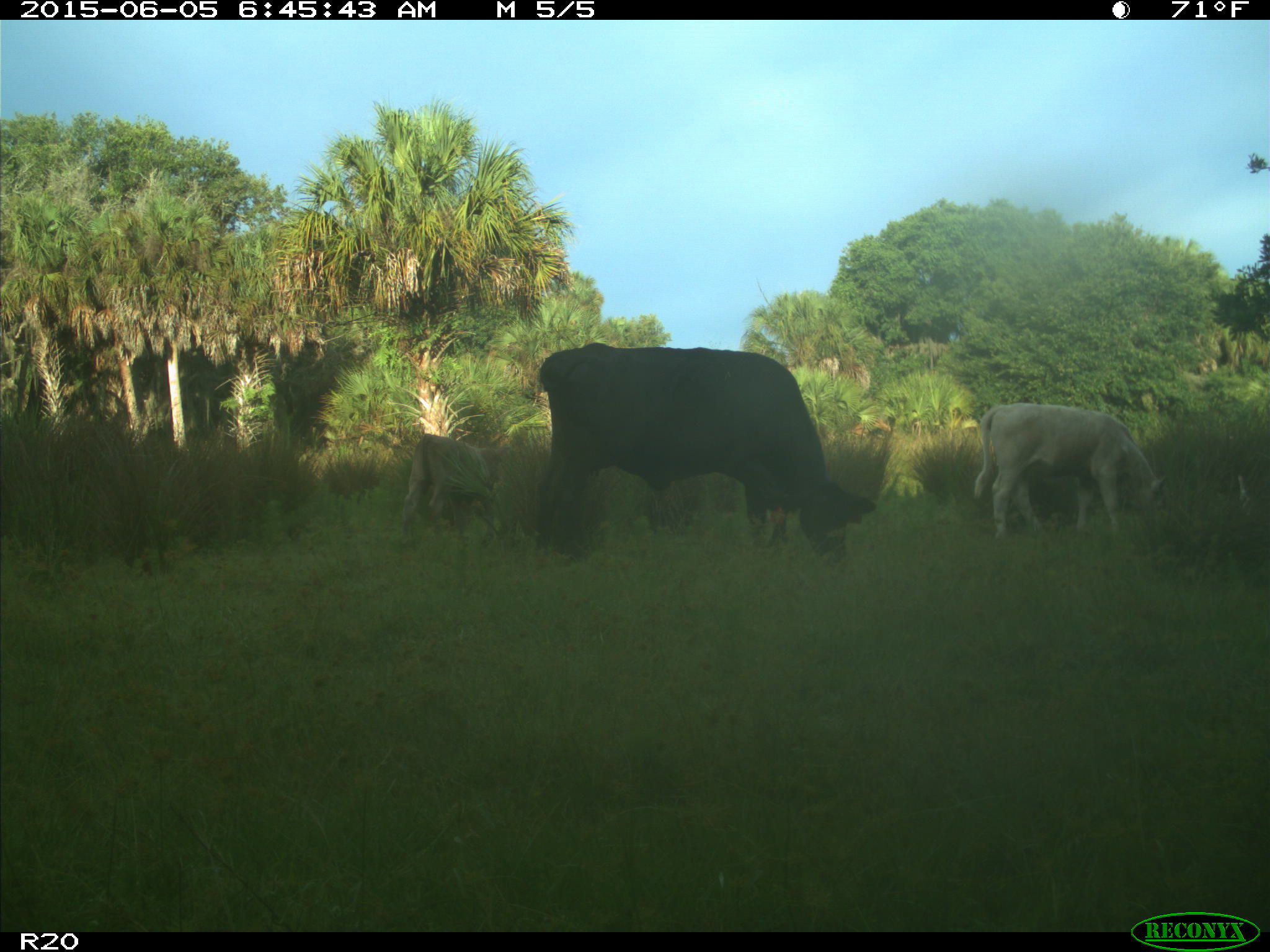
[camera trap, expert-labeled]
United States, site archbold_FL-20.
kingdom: Animalia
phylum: Chordata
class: Mammalia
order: Artiodactyla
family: Bovidae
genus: Bos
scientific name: Bos taurus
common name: domestic cow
Bos taurus (domestic cow).